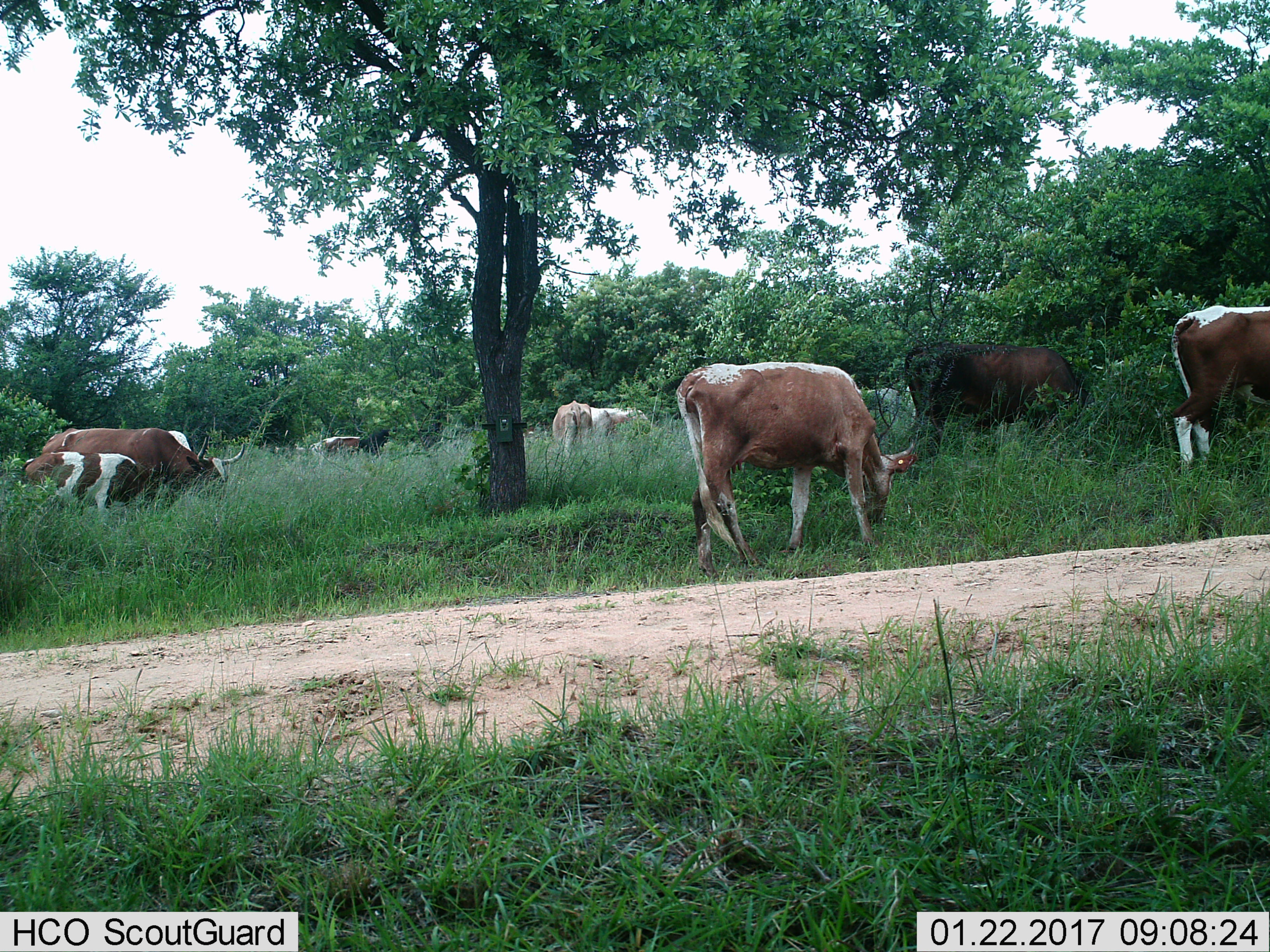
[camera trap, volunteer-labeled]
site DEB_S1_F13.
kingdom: Animalia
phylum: Chordata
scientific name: Vertebrata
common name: domestic animal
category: domesticanimal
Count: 8.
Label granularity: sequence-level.